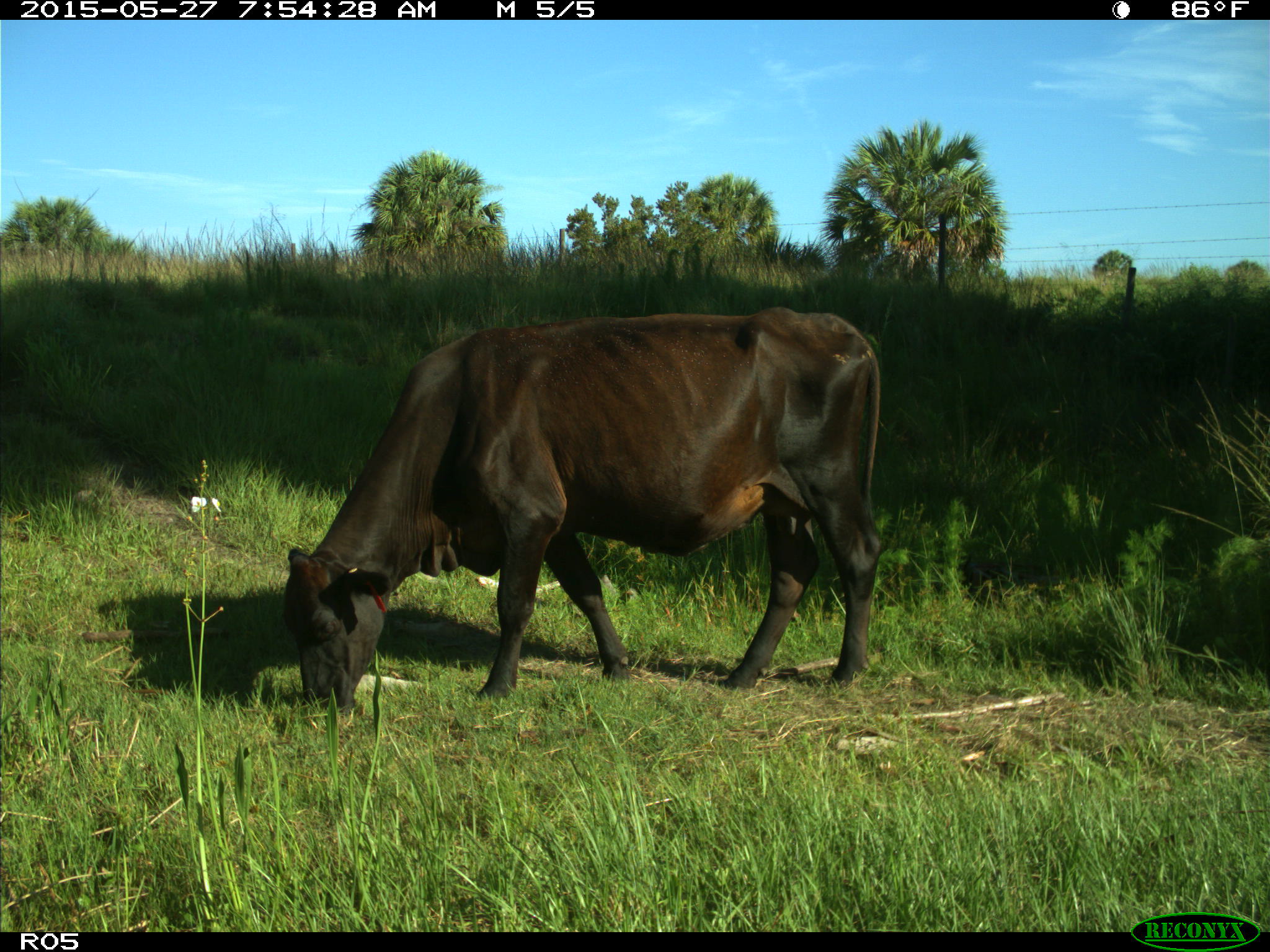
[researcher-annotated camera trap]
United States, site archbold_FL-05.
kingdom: Animalia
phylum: Chordata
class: Mammalia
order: Artiodactyla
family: Bovidae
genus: Bos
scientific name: Bos taurus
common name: domestic cow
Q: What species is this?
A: Bos taurus (domestic cow).